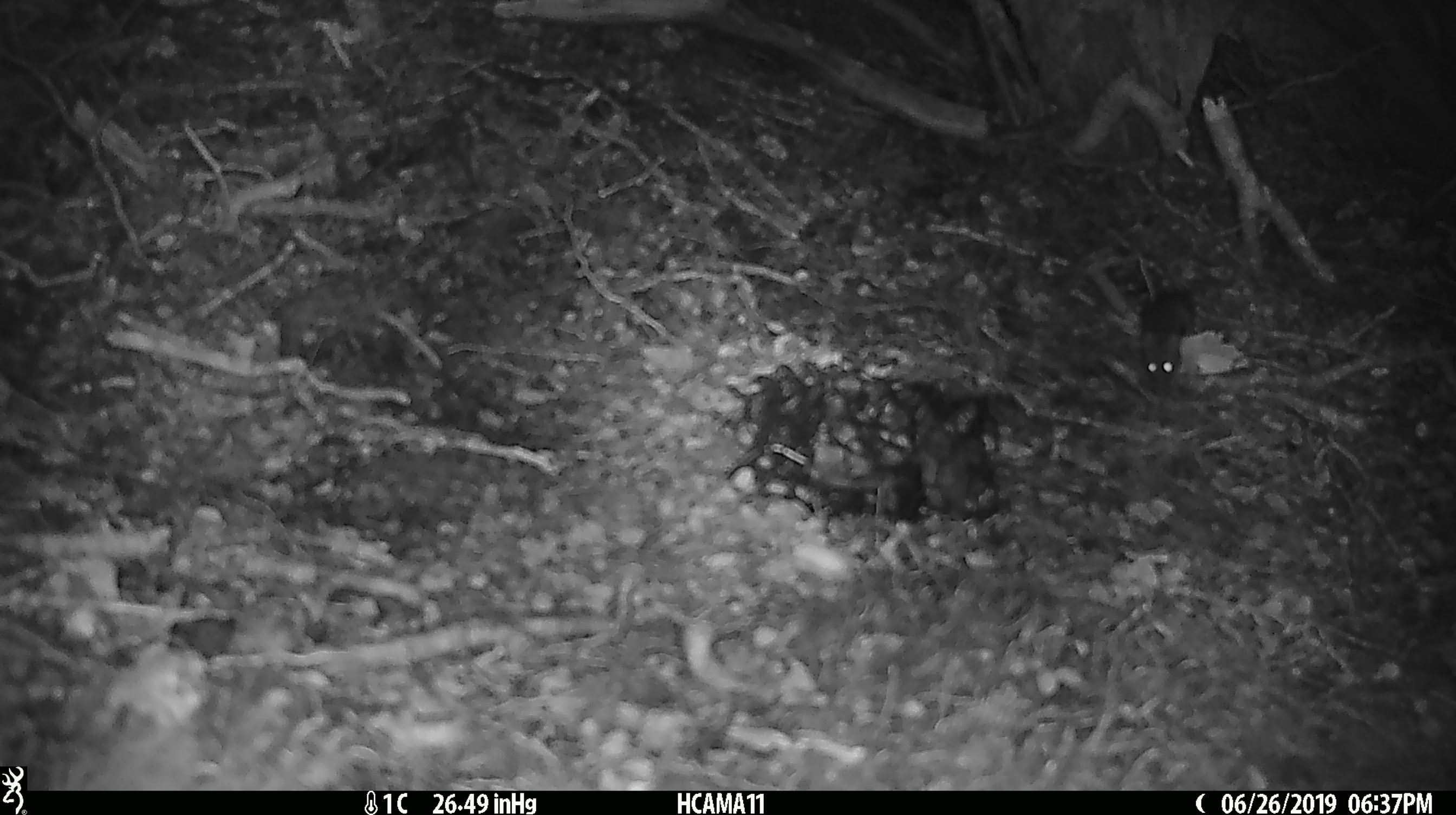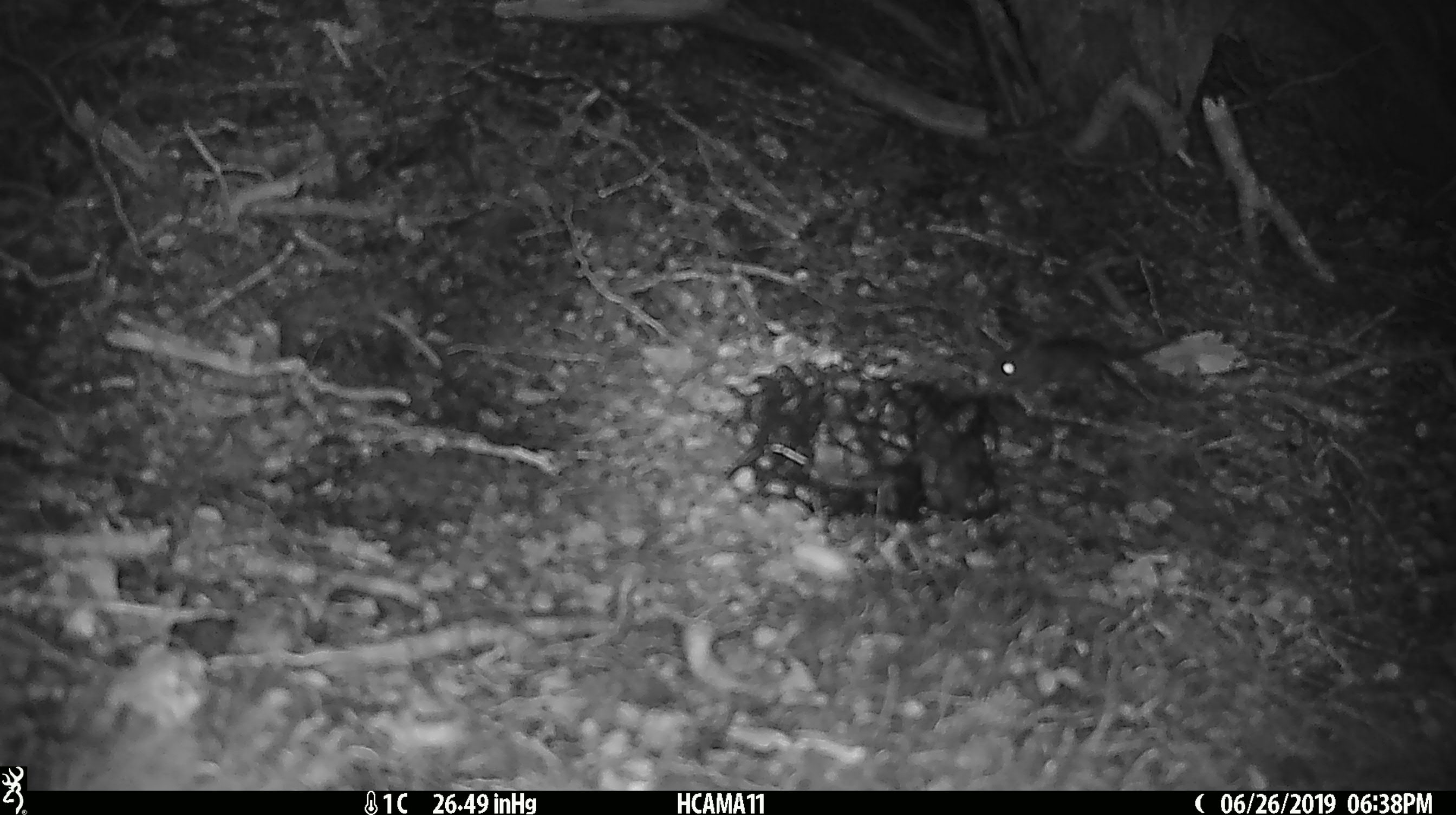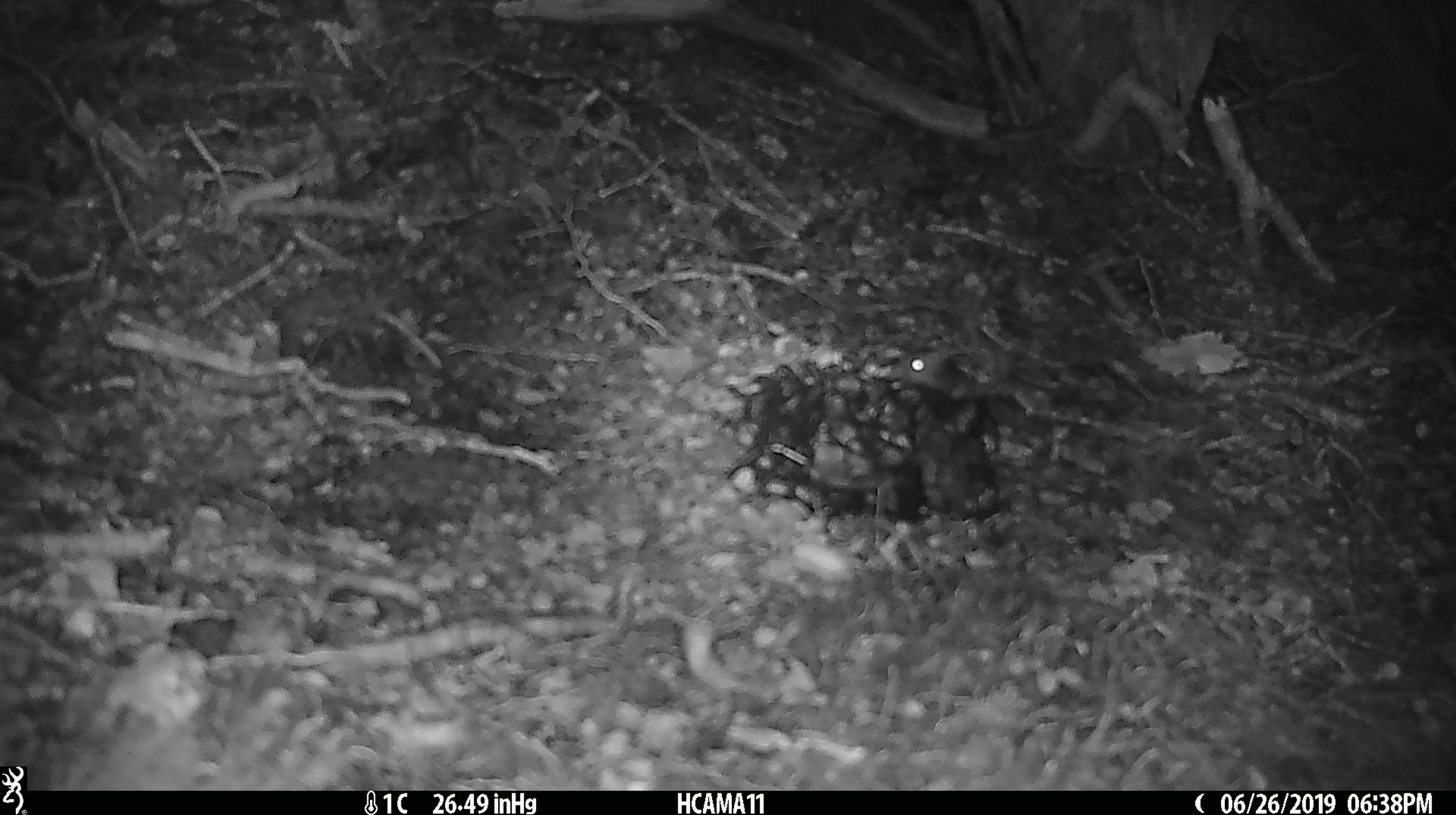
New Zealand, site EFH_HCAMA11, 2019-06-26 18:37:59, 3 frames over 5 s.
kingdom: Animalia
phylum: Chordata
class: Mammalia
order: Rodentia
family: Muridae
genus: Rattus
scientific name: Rattus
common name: rat